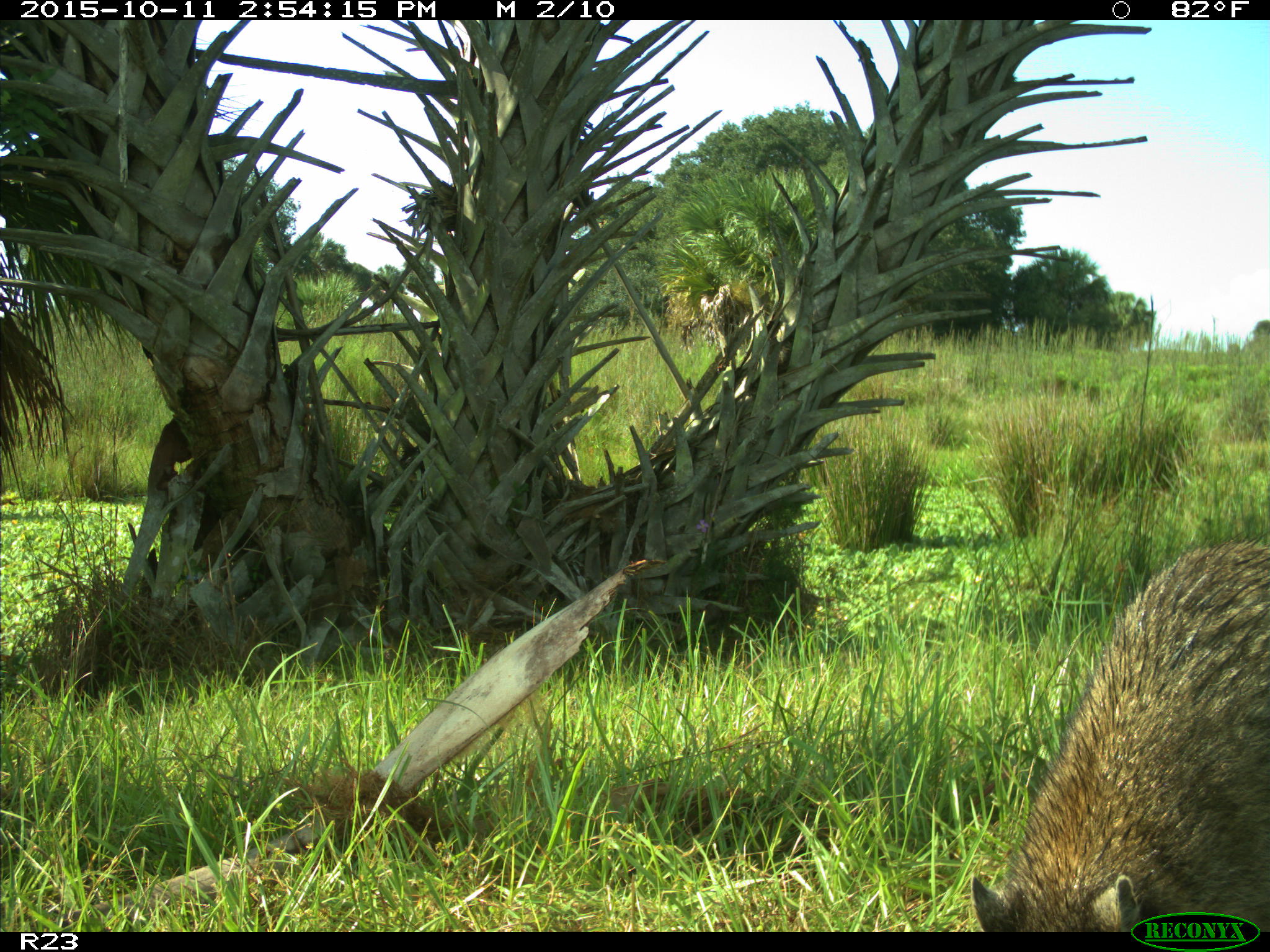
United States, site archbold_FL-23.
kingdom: Animalia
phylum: Chordata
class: Mammalia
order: Carnivora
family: Procyonidae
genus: Procyon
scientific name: Procyon lotor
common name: common raccoon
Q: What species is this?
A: Procyon lotor (common raccoon).